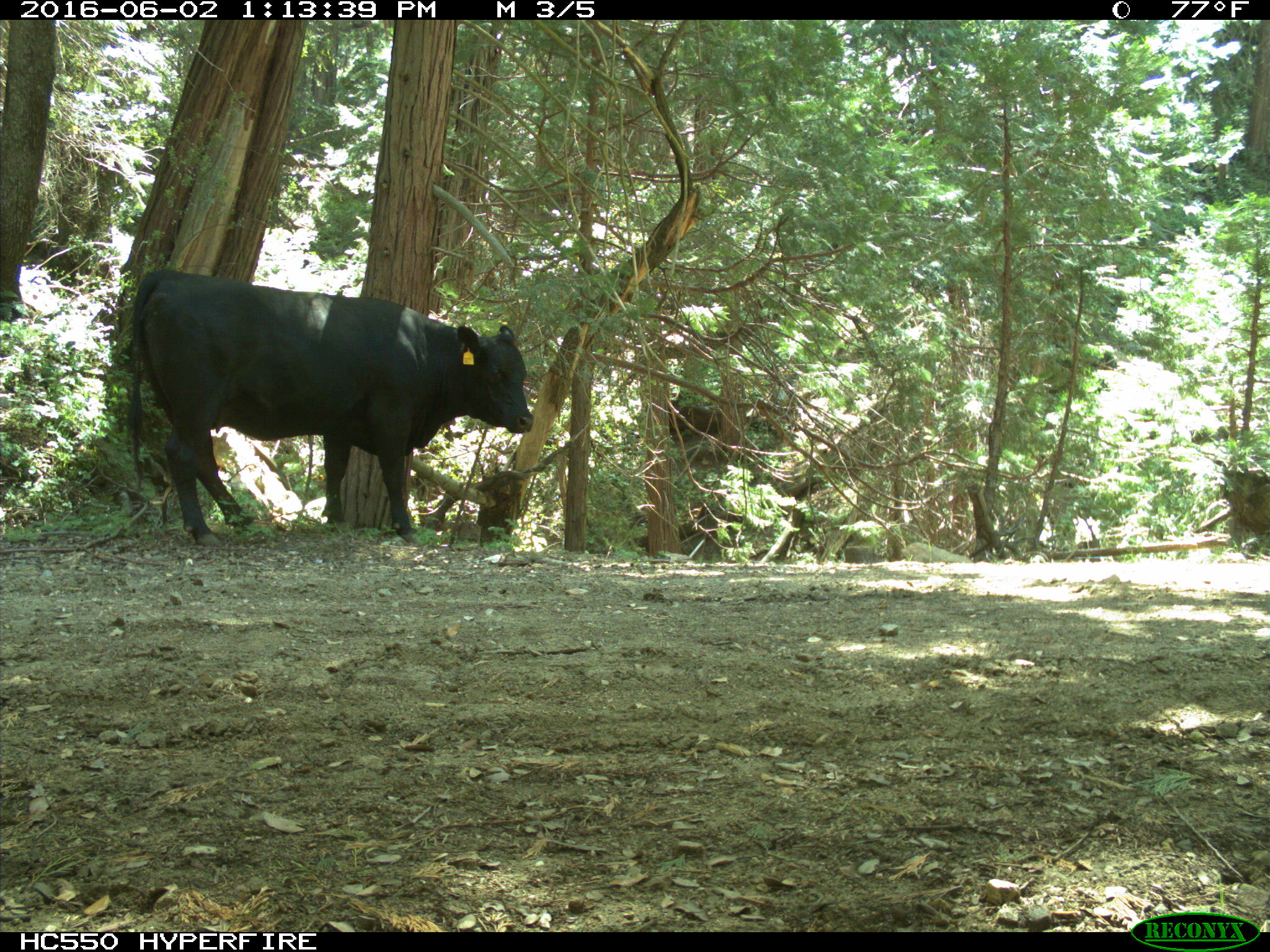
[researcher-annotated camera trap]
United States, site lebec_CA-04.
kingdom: Animalia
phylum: Chordata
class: Mammalia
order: Artiodactyla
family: Bovidae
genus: Bos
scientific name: Bos taurus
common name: domestic cow